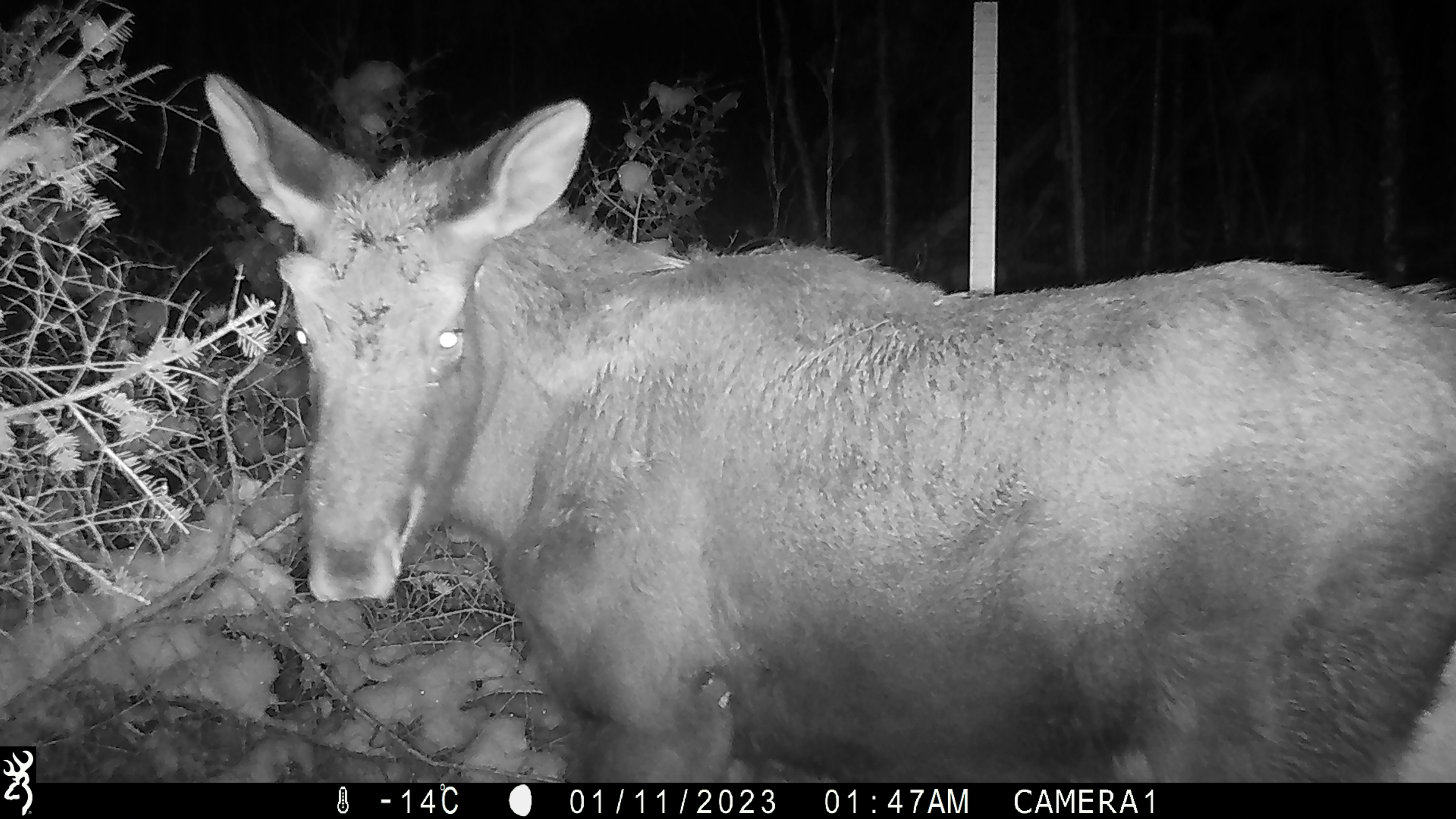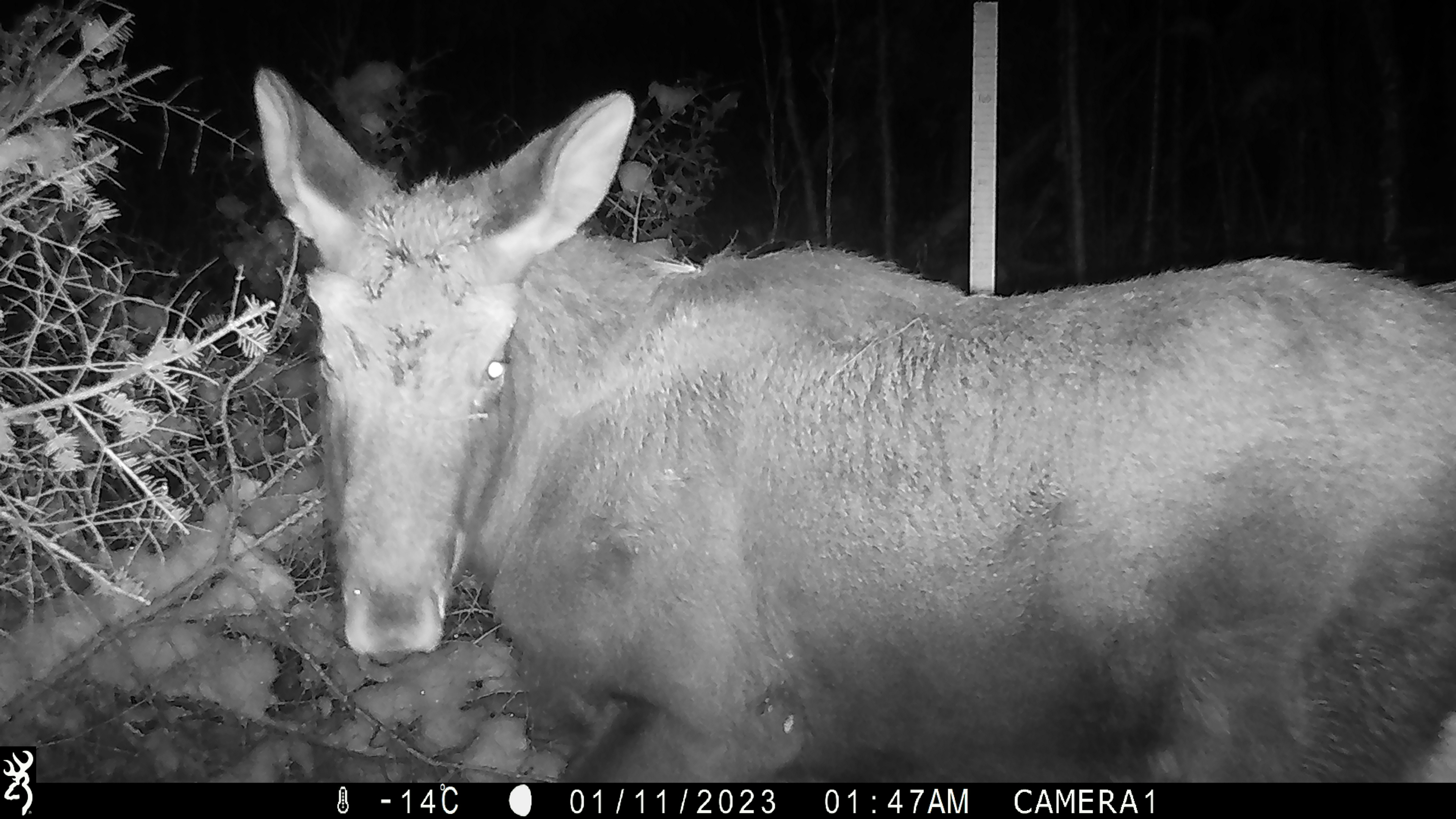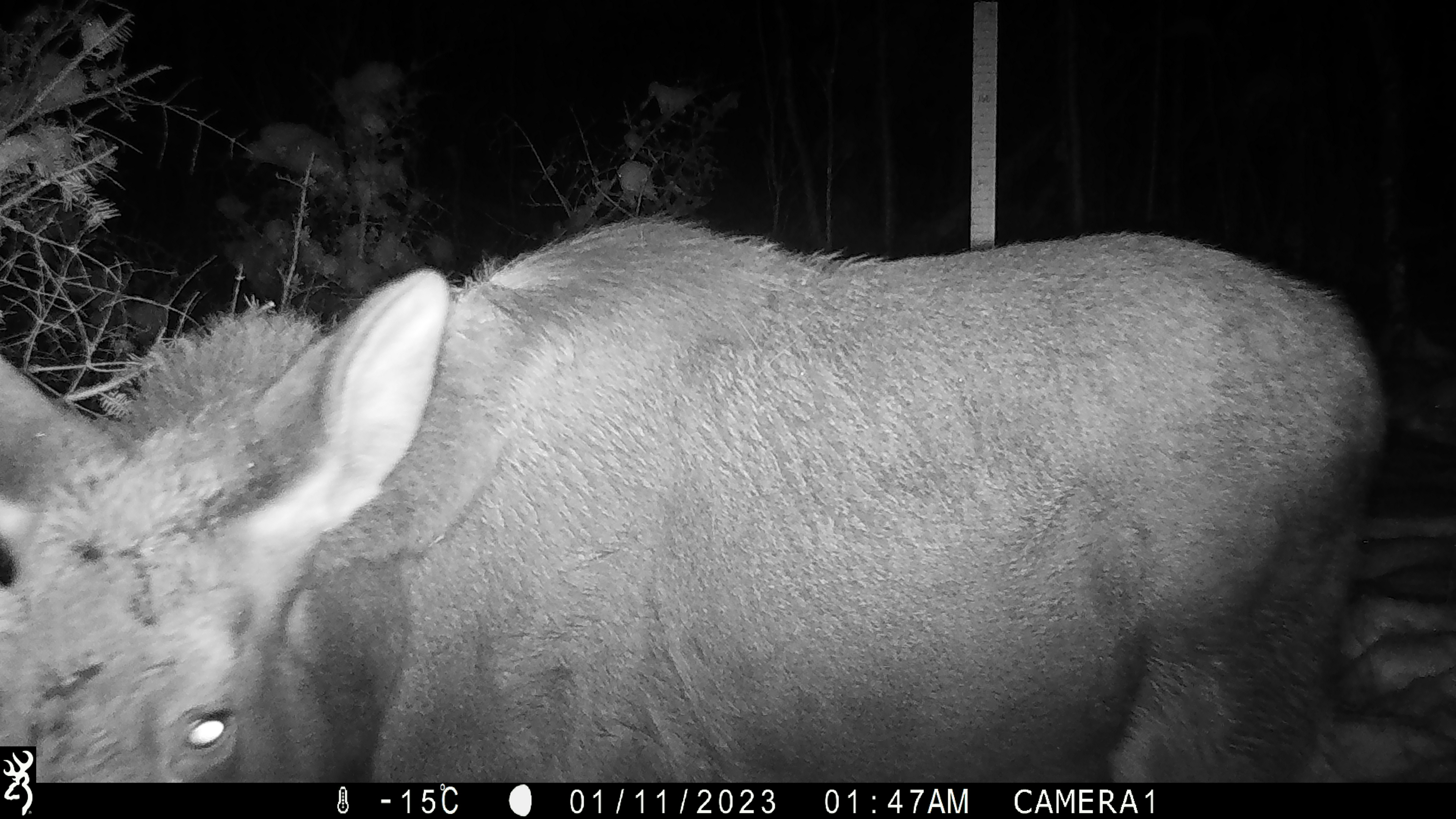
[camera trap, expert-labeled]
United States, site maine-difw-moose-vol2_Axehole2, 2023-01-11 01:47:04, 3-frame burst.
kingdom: Animalia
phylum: Chordata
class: Mammalia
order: Artiodactyla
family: Cervidae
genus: Alces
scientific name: Alces alces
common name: moose